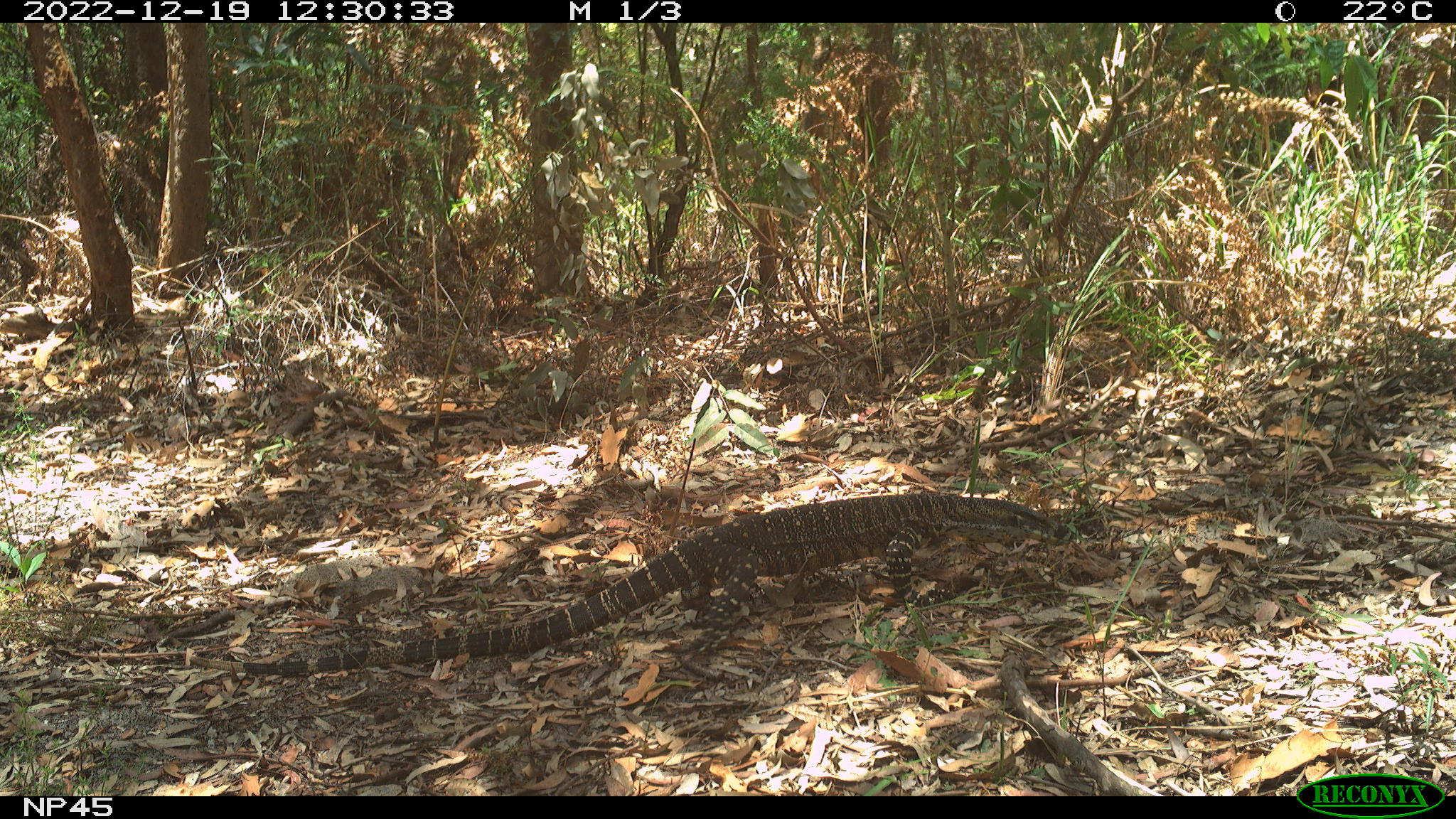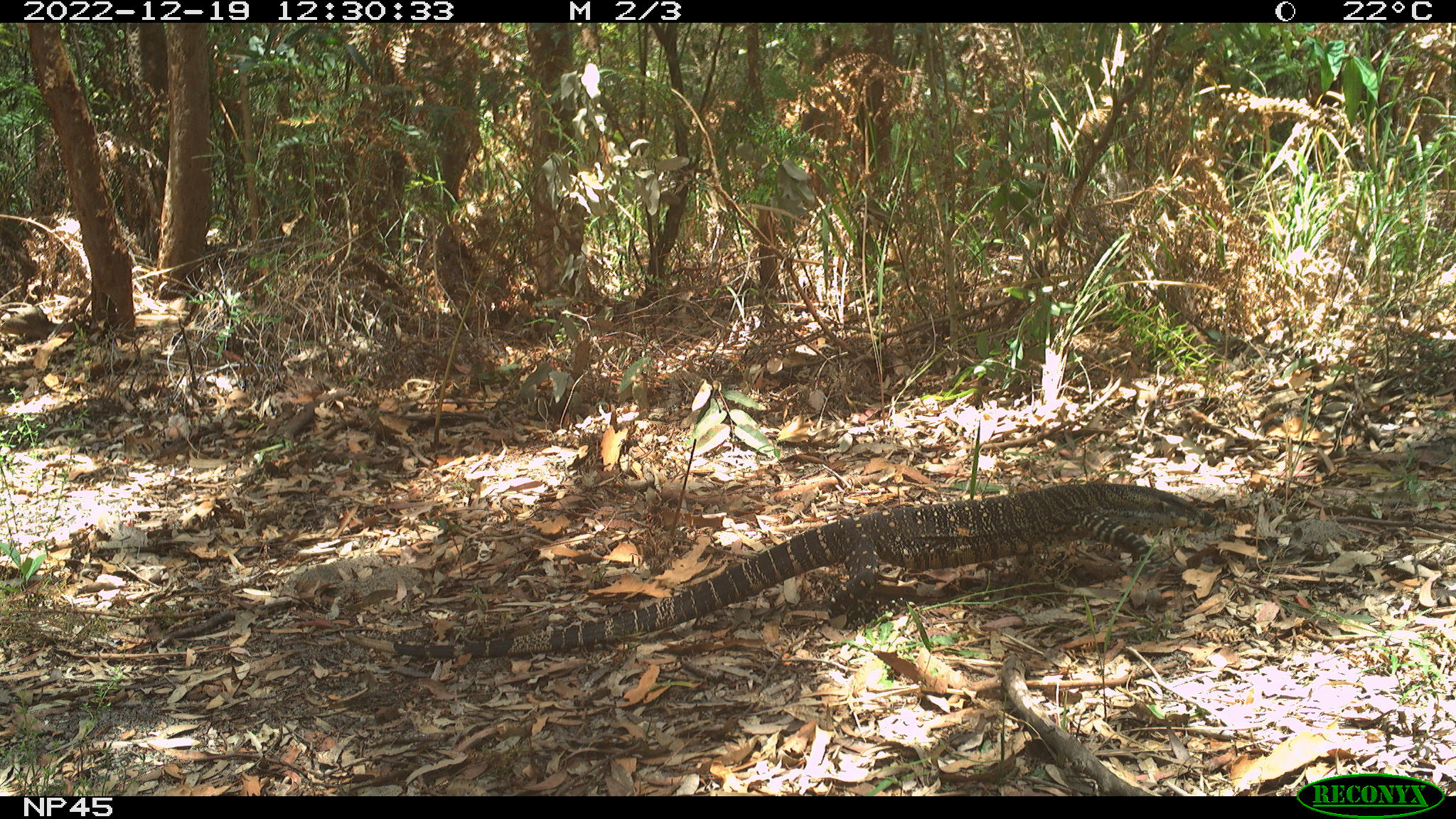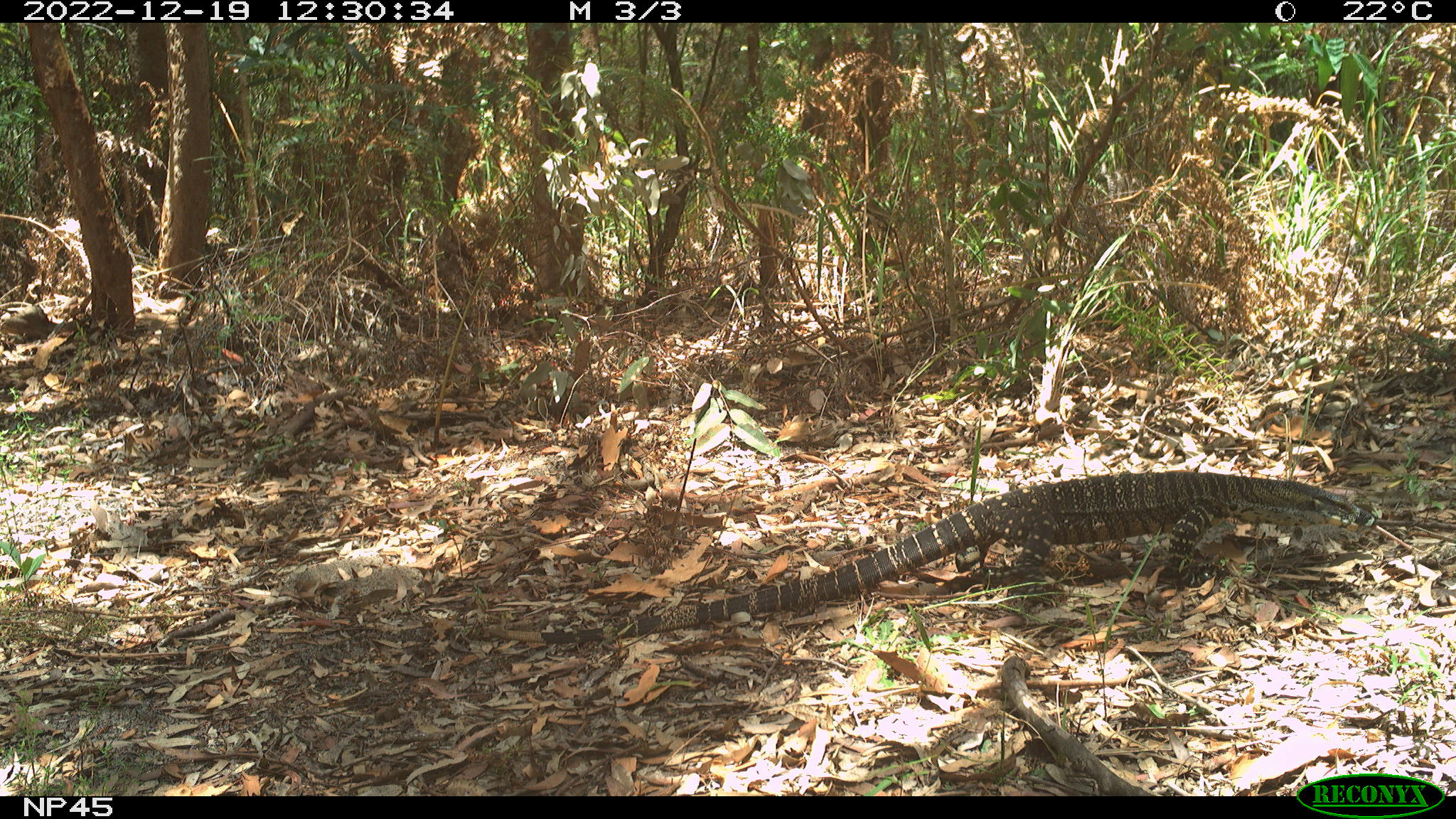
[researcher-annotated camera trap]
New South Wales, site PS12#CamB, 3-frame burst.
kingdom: Animalia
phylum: Chordata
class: Reptilia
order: Squamata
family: Varanidae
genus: Varanus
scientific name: Varanus varius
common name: lace monitor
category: goanna